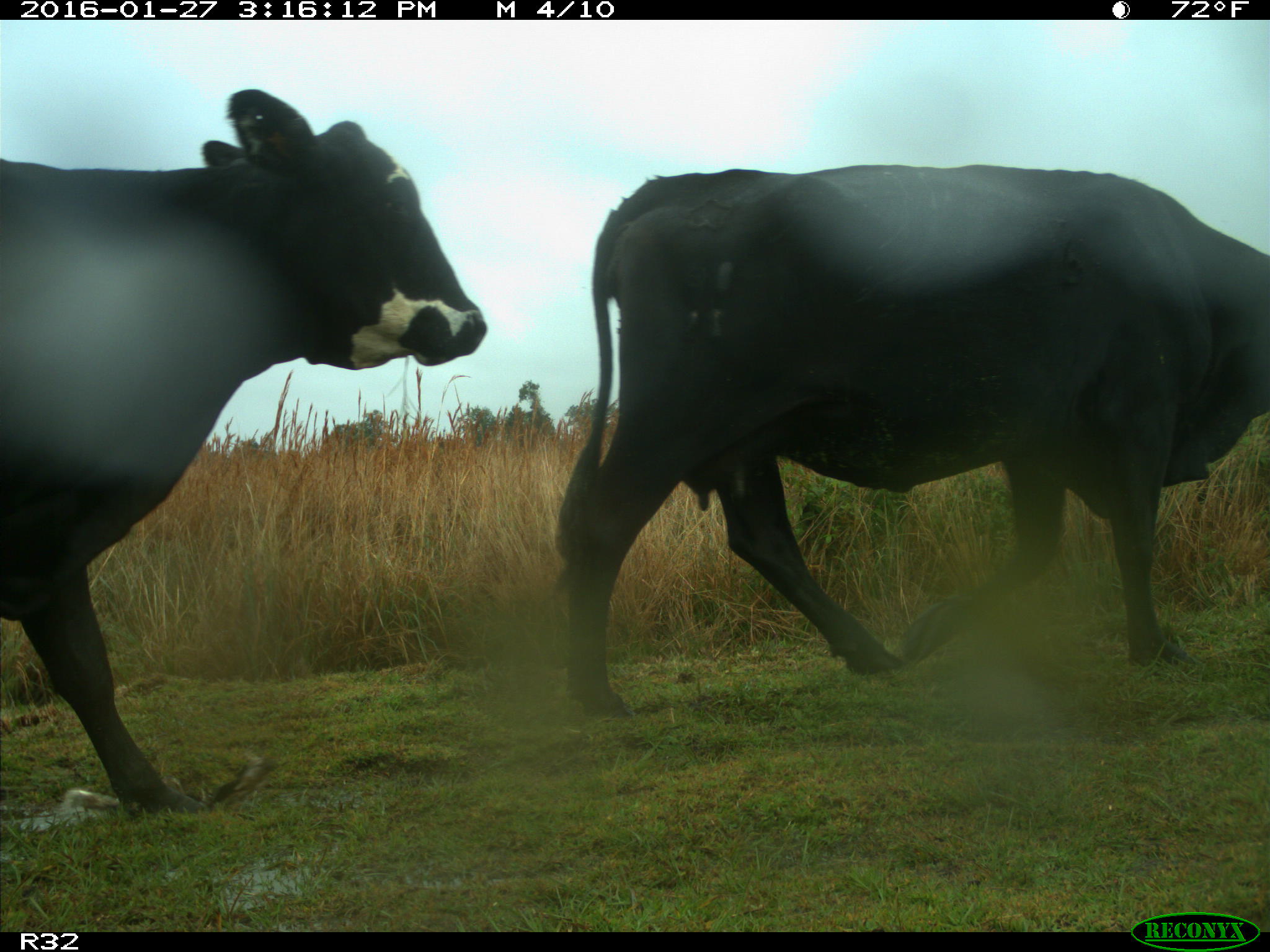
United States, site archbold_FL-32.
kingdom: Animalia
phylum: Chordata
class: Mammalia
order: Artiodactyla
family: Bovidae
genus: Bos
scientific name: Bos taurus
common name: domestic cow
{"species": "Bos taurus (domestic cow)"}